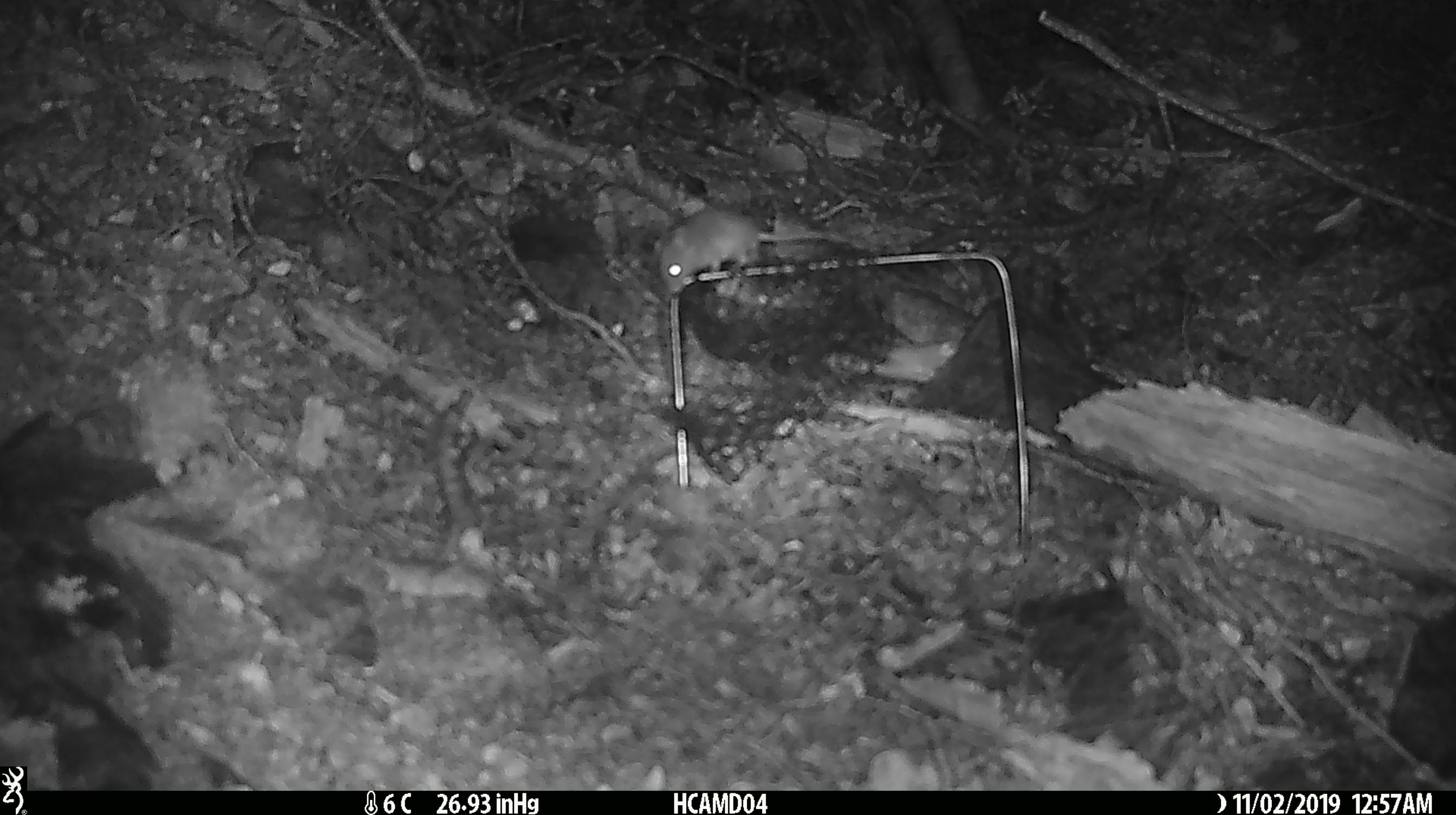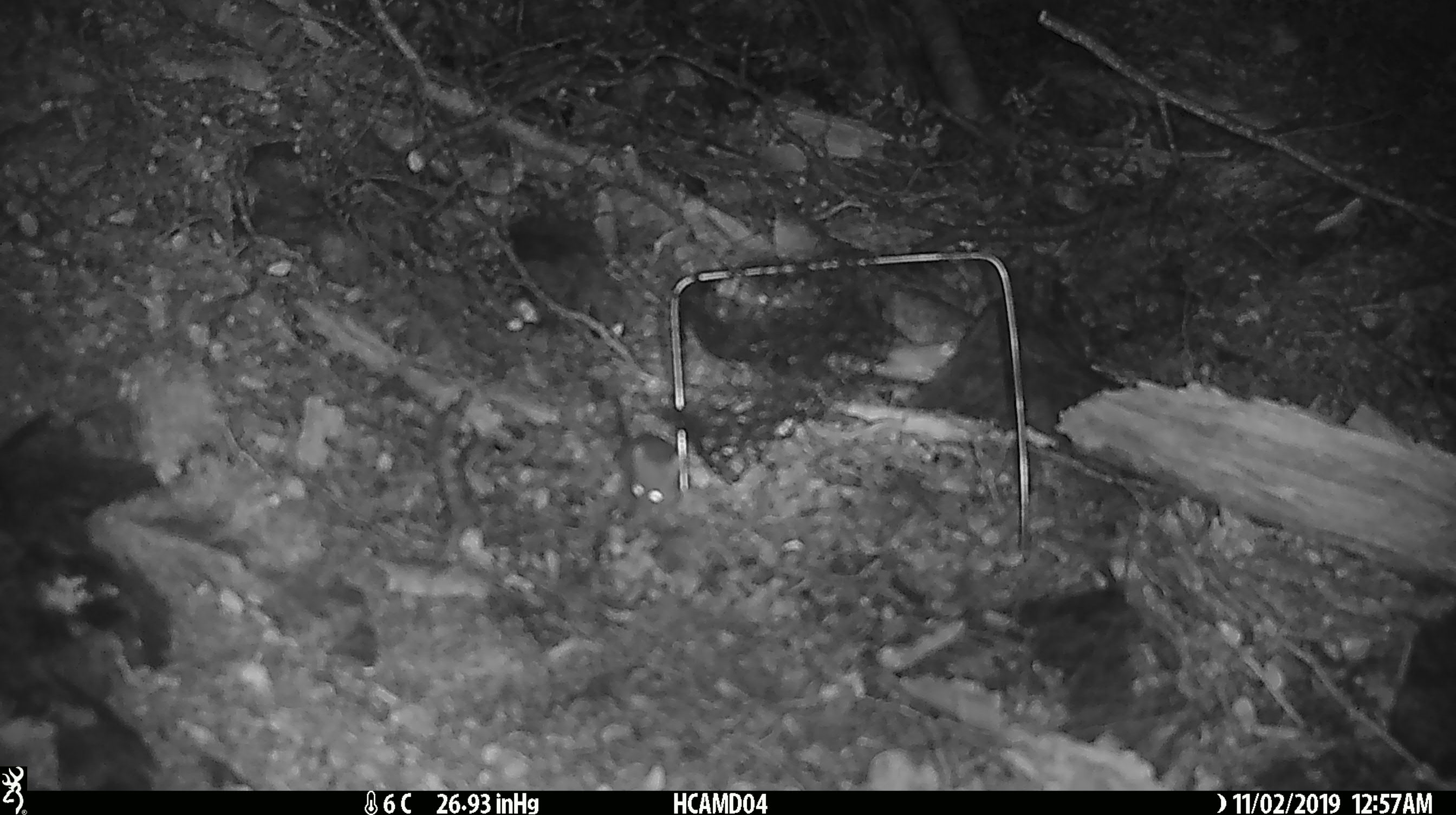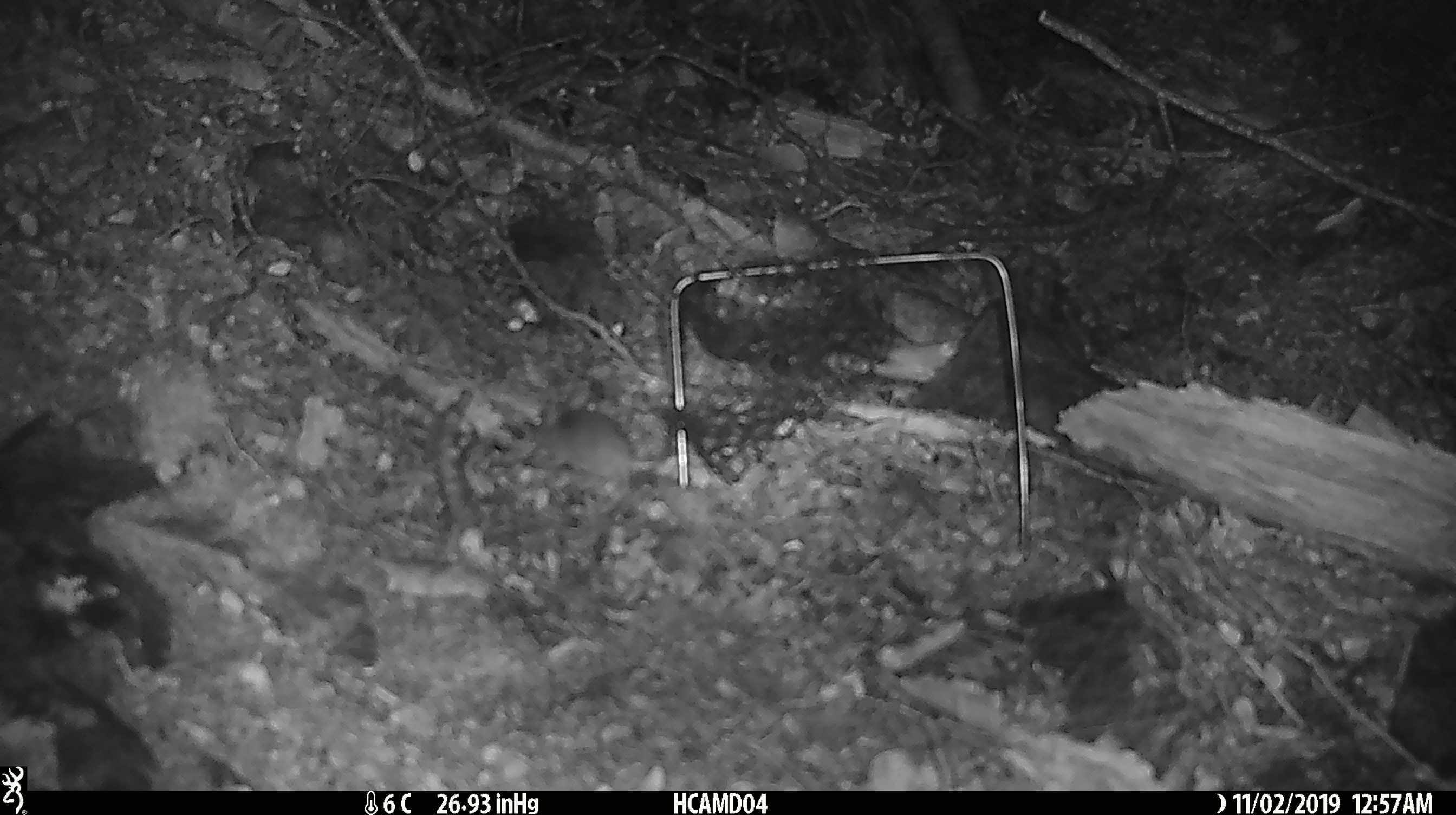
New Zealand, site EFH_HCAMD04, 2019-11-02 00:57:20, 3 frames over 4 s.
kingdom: Animalia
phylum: Chordata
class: Mammalia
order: Rodentia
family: Muridae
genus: Mus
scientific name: Mus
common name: mouse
Mouse (Mus).